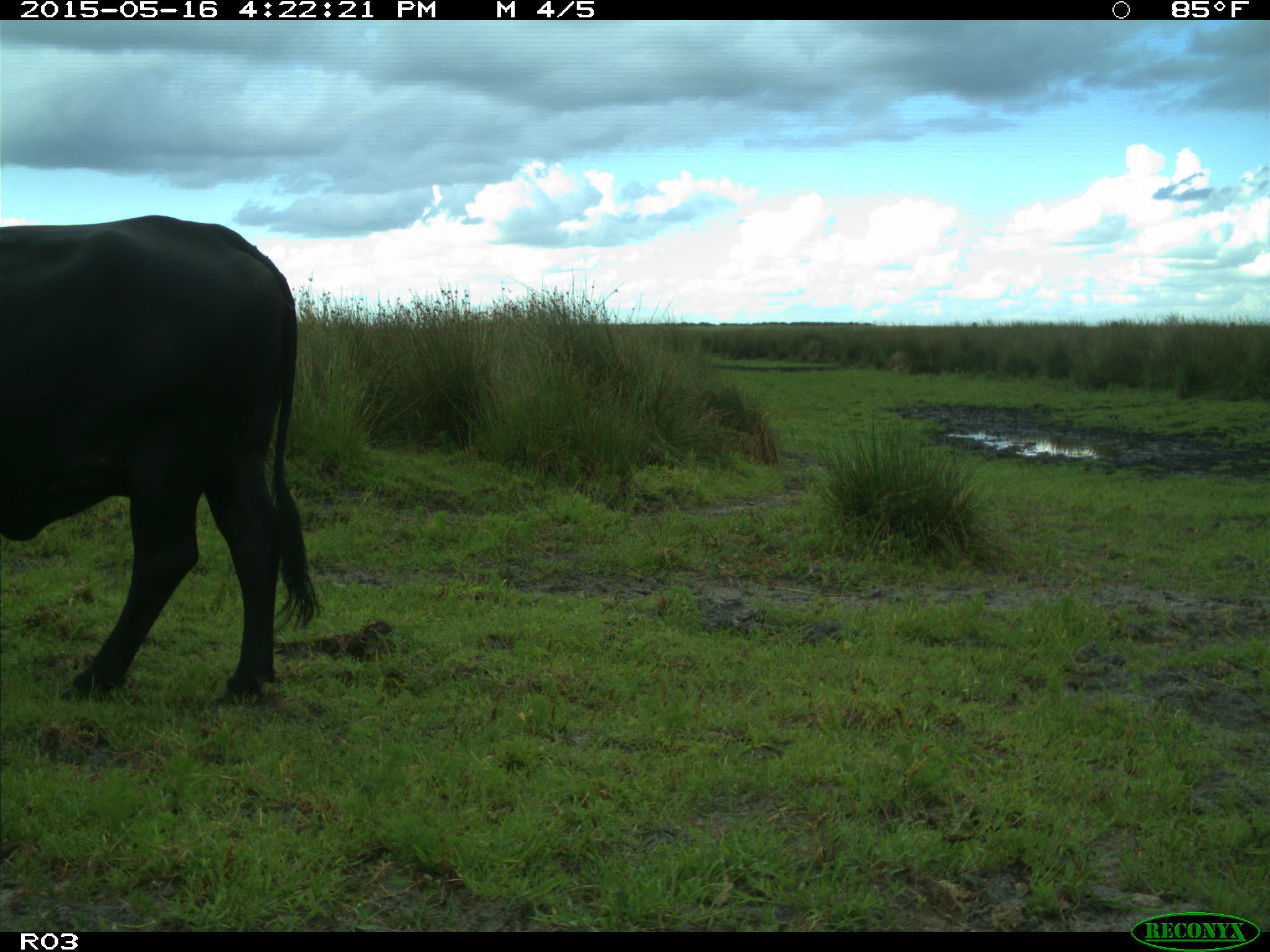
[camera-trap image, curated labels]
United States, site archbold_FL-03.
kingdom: Animalia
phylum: Chordata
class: Mammalia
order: Artiodactyla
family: Bovidae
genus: Bos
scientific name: Bos taurus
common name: domestic cow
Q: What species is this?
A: Bos taurus (domestic cow).